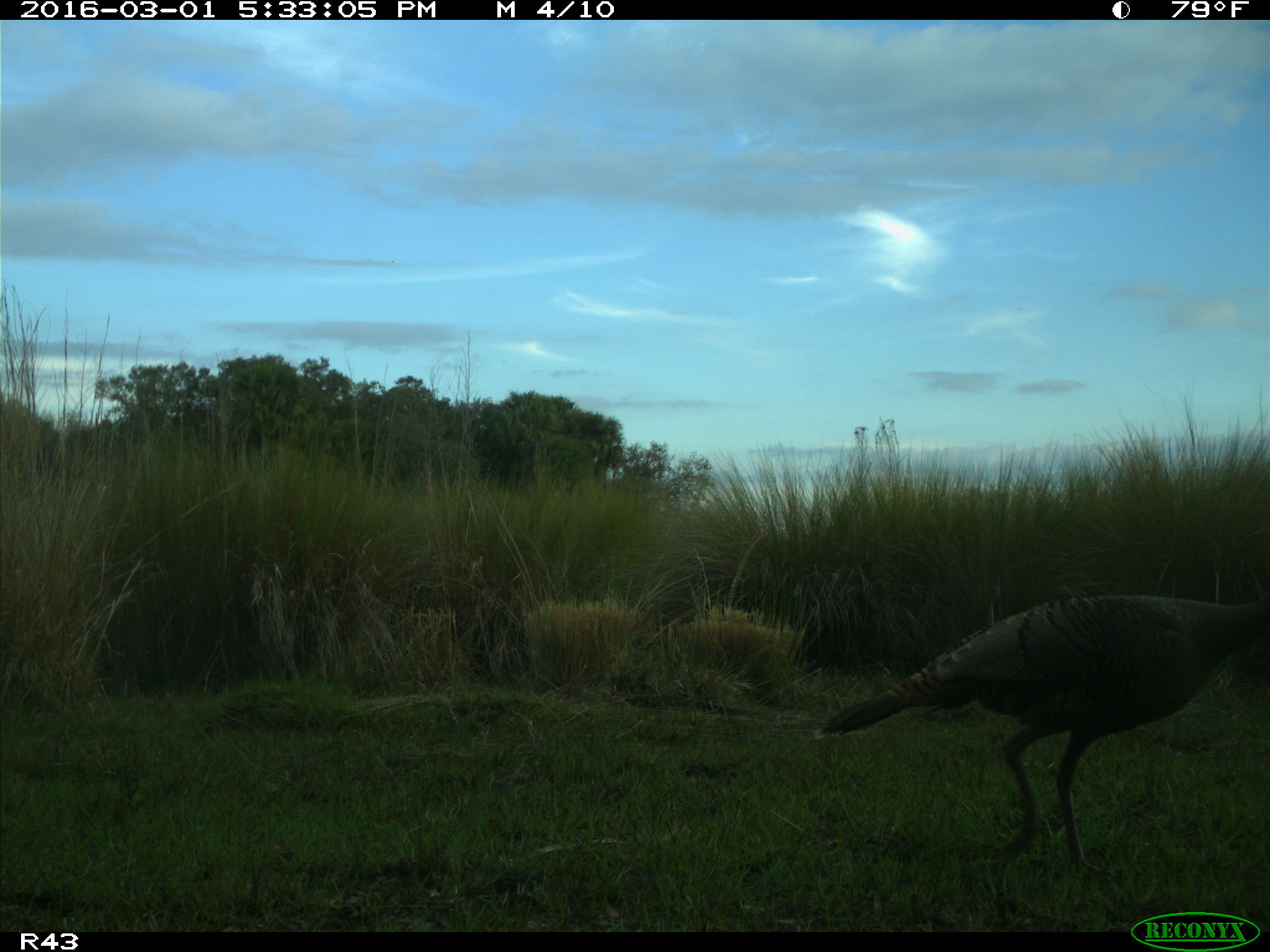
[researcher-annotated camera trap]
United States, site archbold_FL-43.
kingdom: Animalia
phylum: Chordata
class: Aves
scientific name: Aves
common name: birds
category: unidentified bird